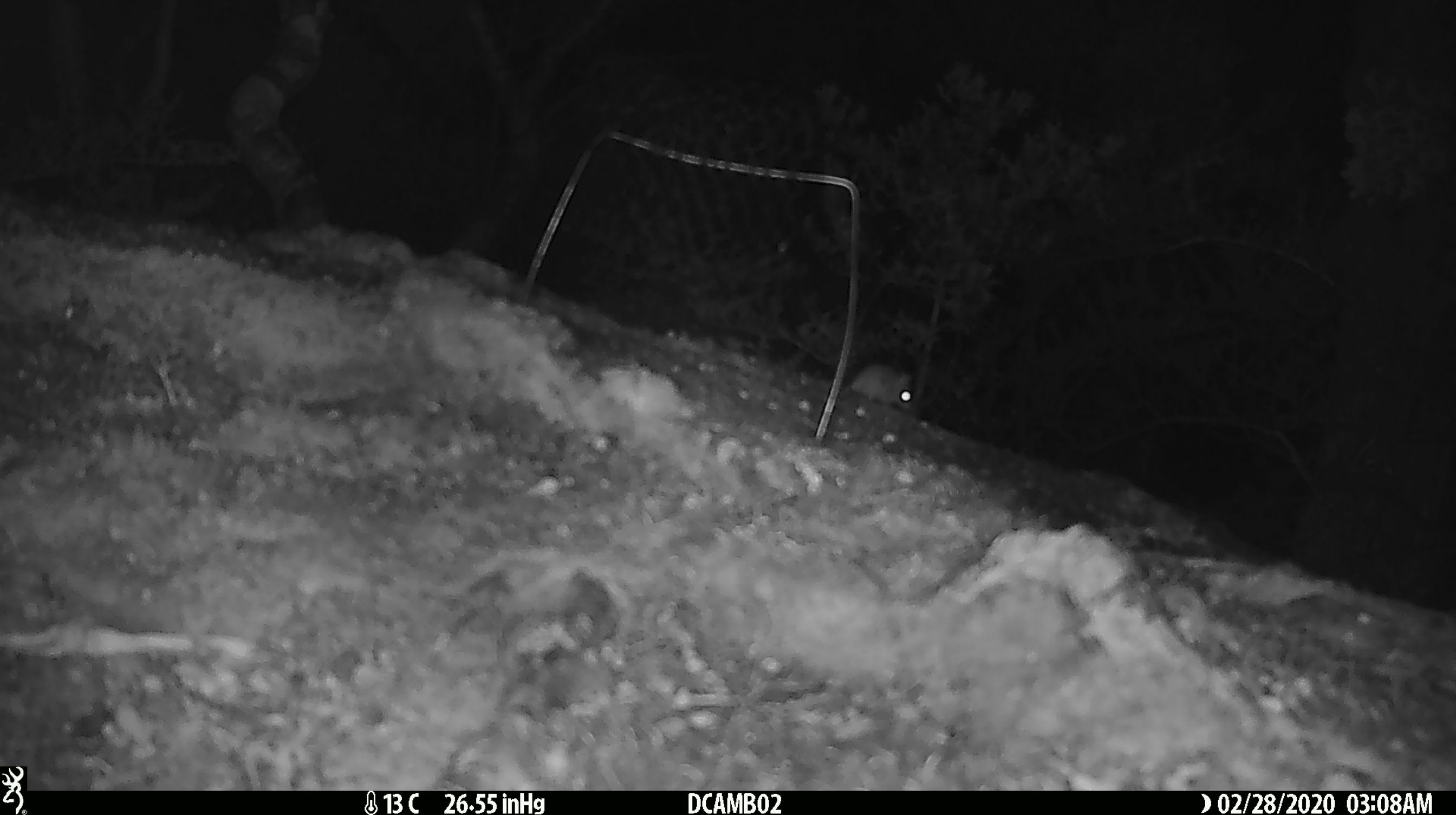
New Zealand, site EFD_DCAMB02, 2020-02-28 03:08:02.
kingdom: Animalia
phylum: Chordata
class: Mammalia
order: Rodentia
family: Muridae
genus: Mus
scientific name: Mus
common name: mouse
Mouse (Mus).